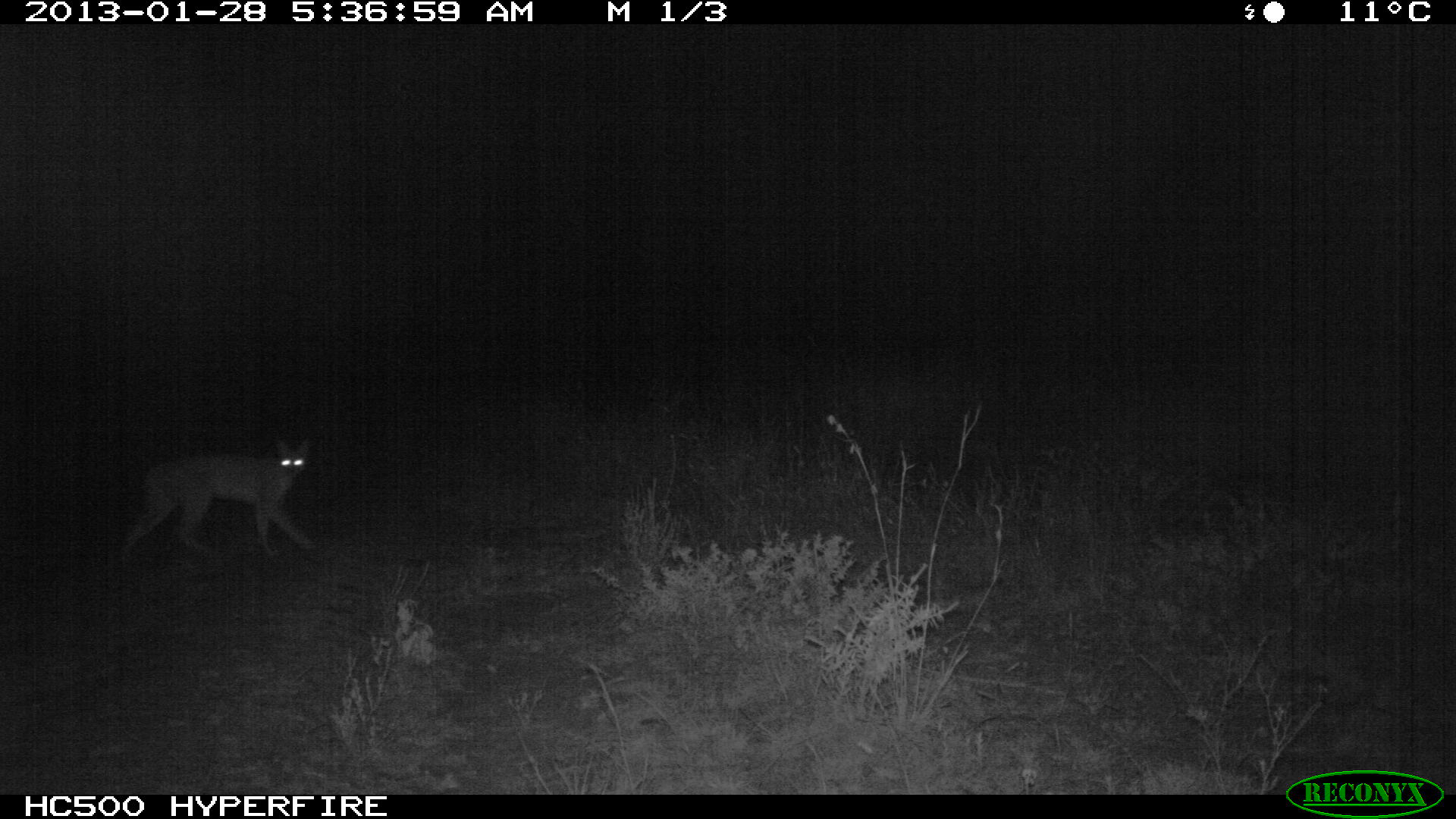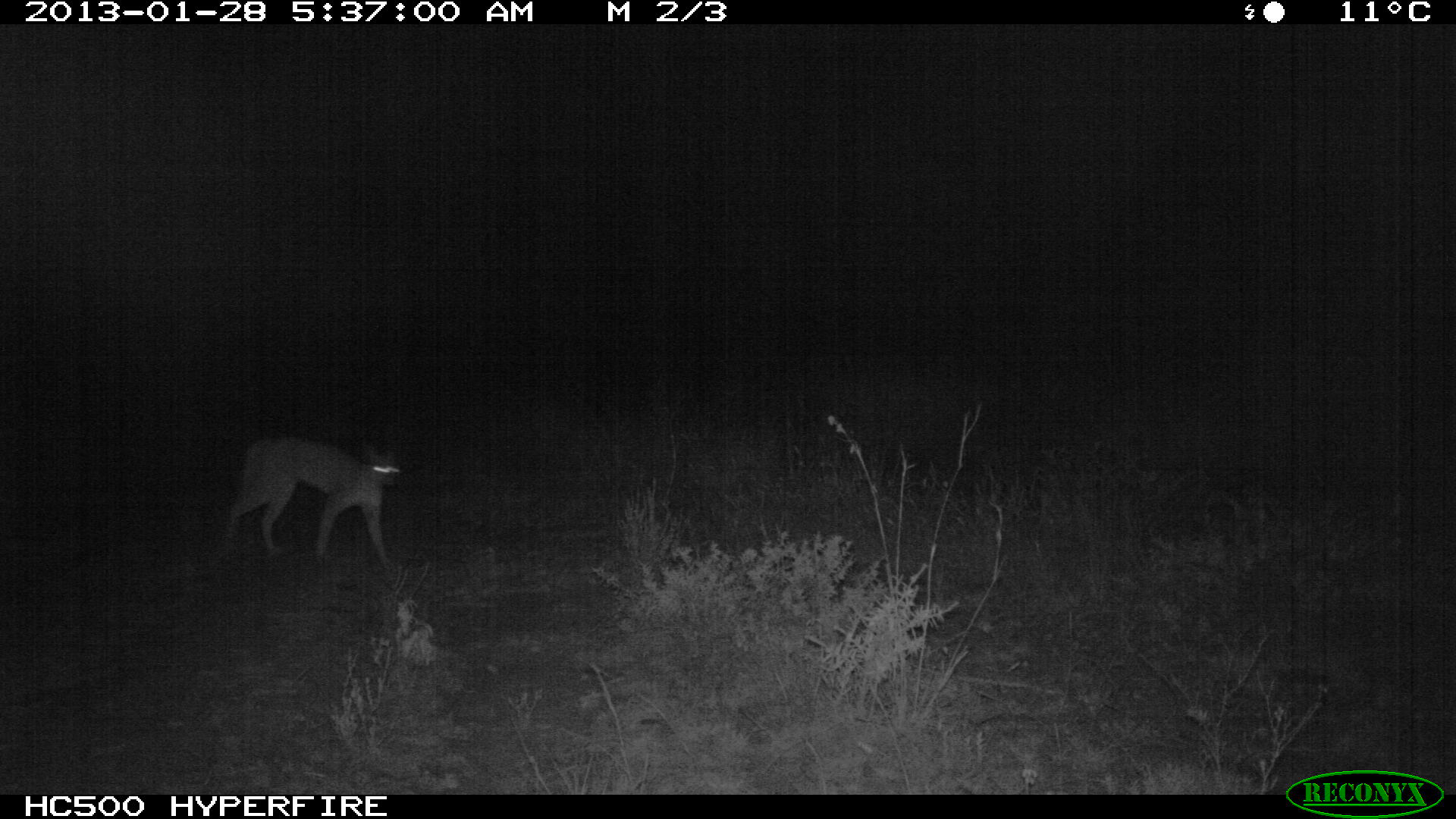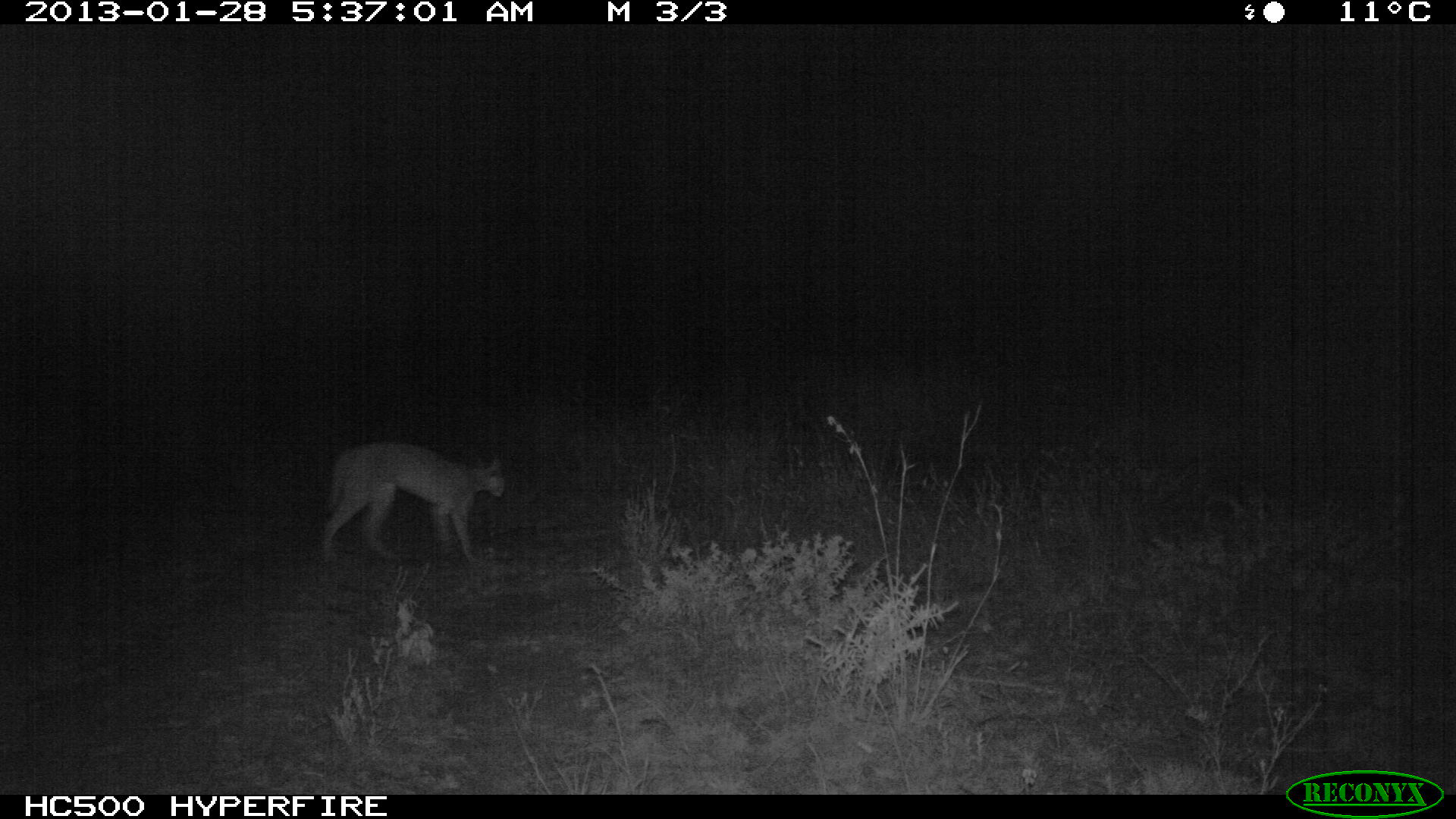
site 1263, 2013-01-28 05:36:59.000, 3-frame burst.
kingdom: Animalia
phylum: Chordata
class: Mammalia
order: Carnivora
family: Felidae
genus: Leptailurus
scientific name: Leptailurus serval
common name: serval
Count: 1.